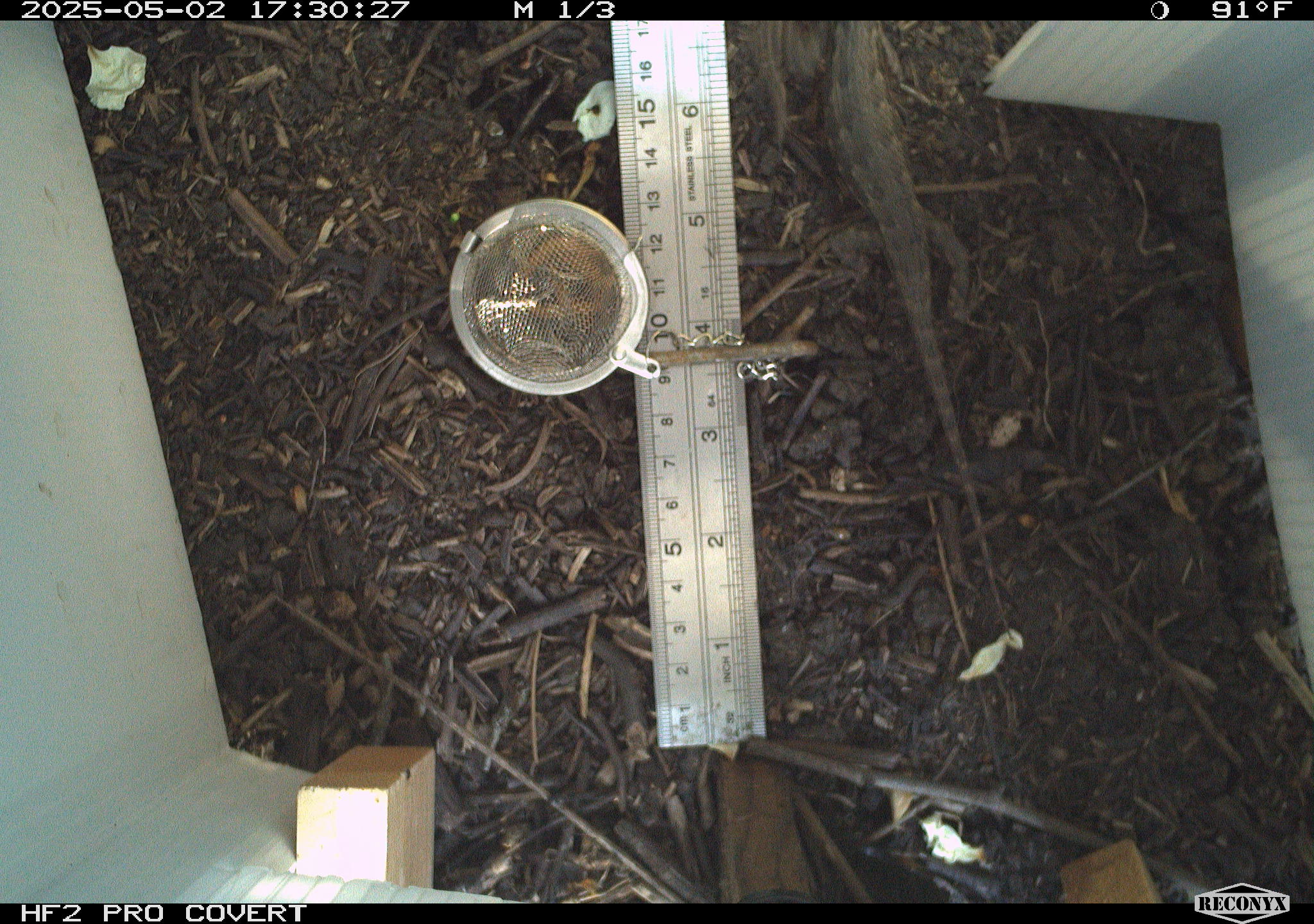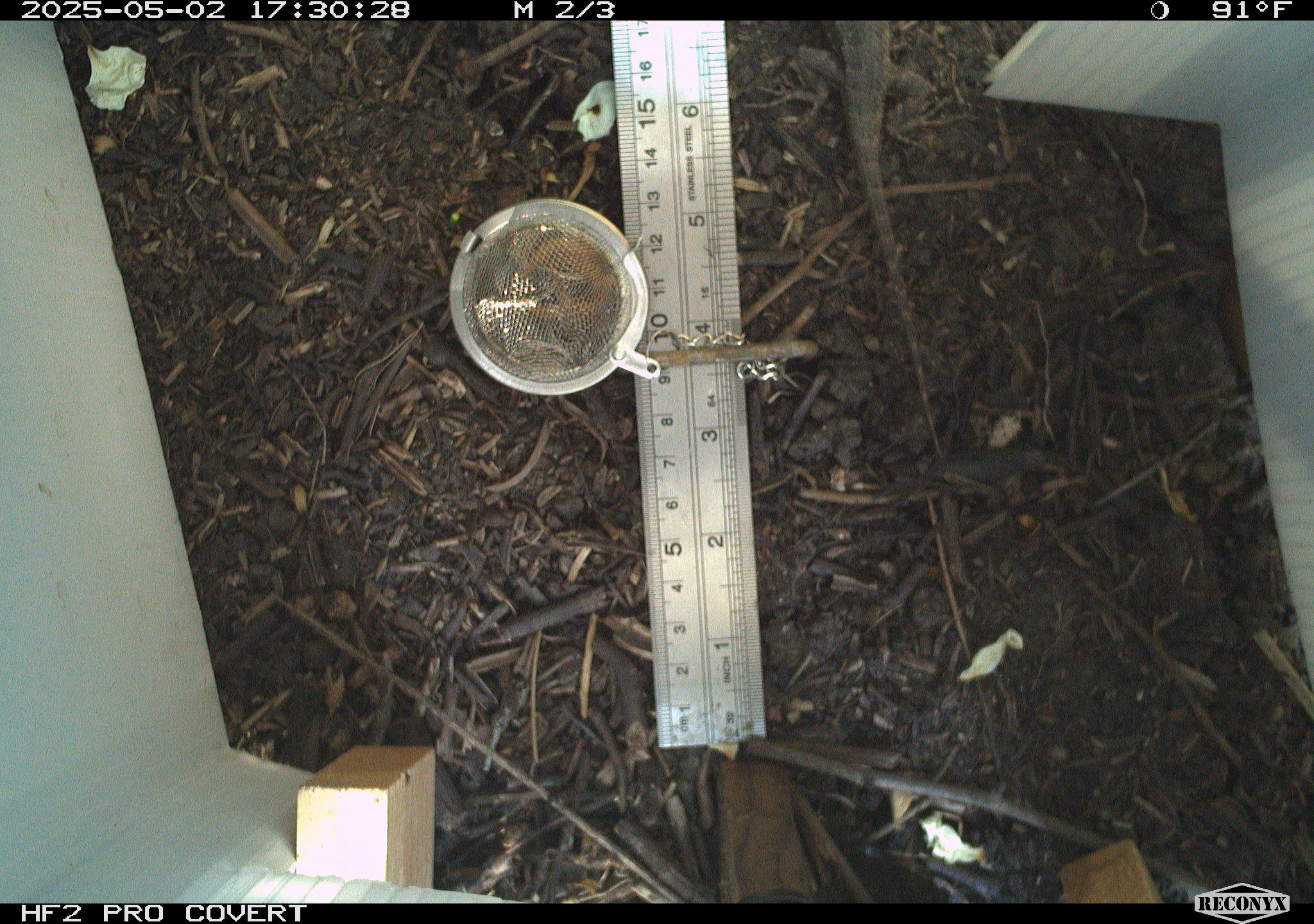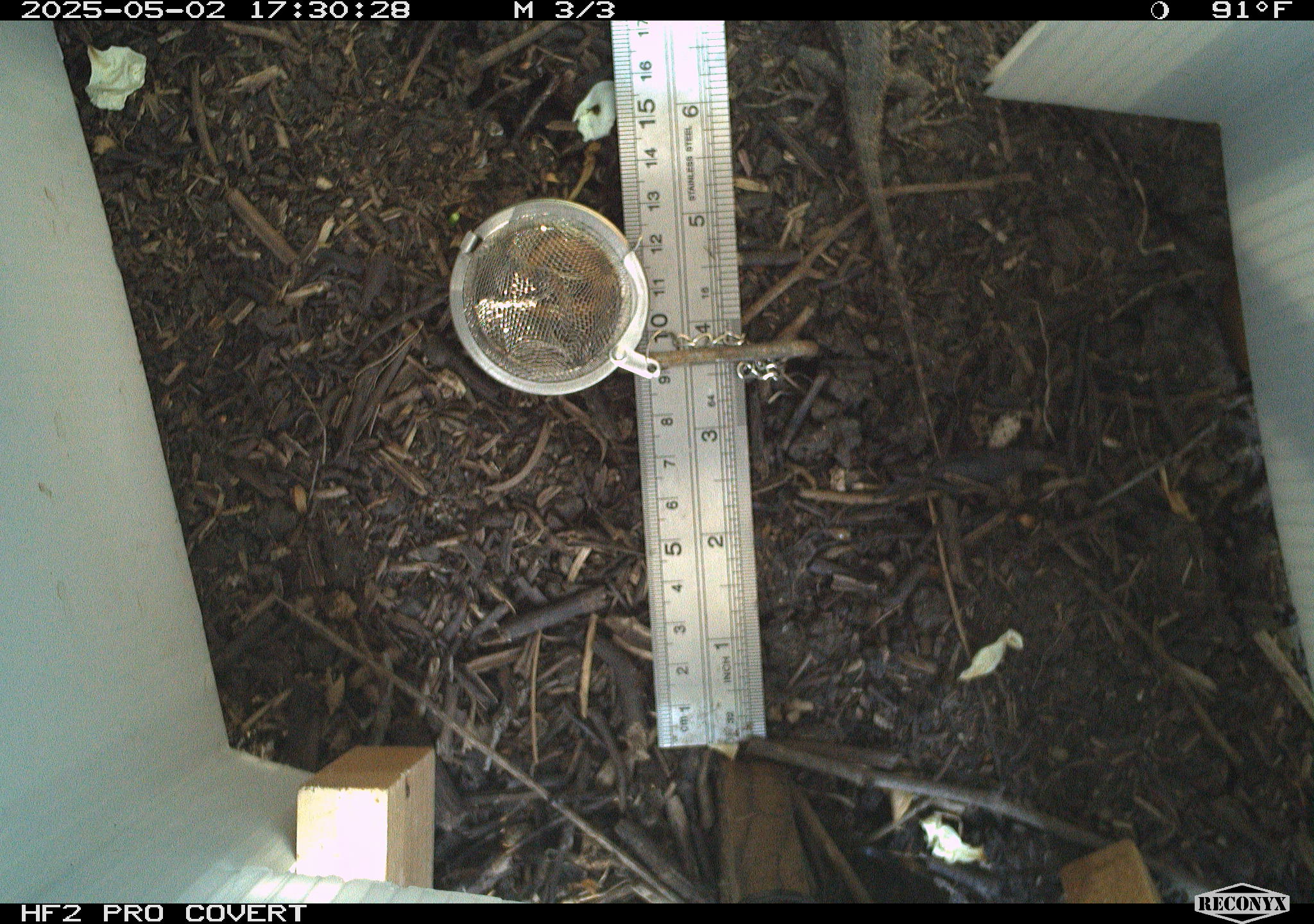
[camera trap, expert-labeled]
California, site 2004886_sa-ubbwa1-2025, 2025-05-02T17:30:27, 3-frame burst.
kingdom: Animalia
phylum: Chordata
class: Reptilia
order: Squamata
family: Phrynosomatidae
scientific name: Phrynosomatidae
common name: north american spiny lizards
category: sceloporus/uta species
Sceloporus/uta species (north american spiny lizards) (Phrynosomatidae).